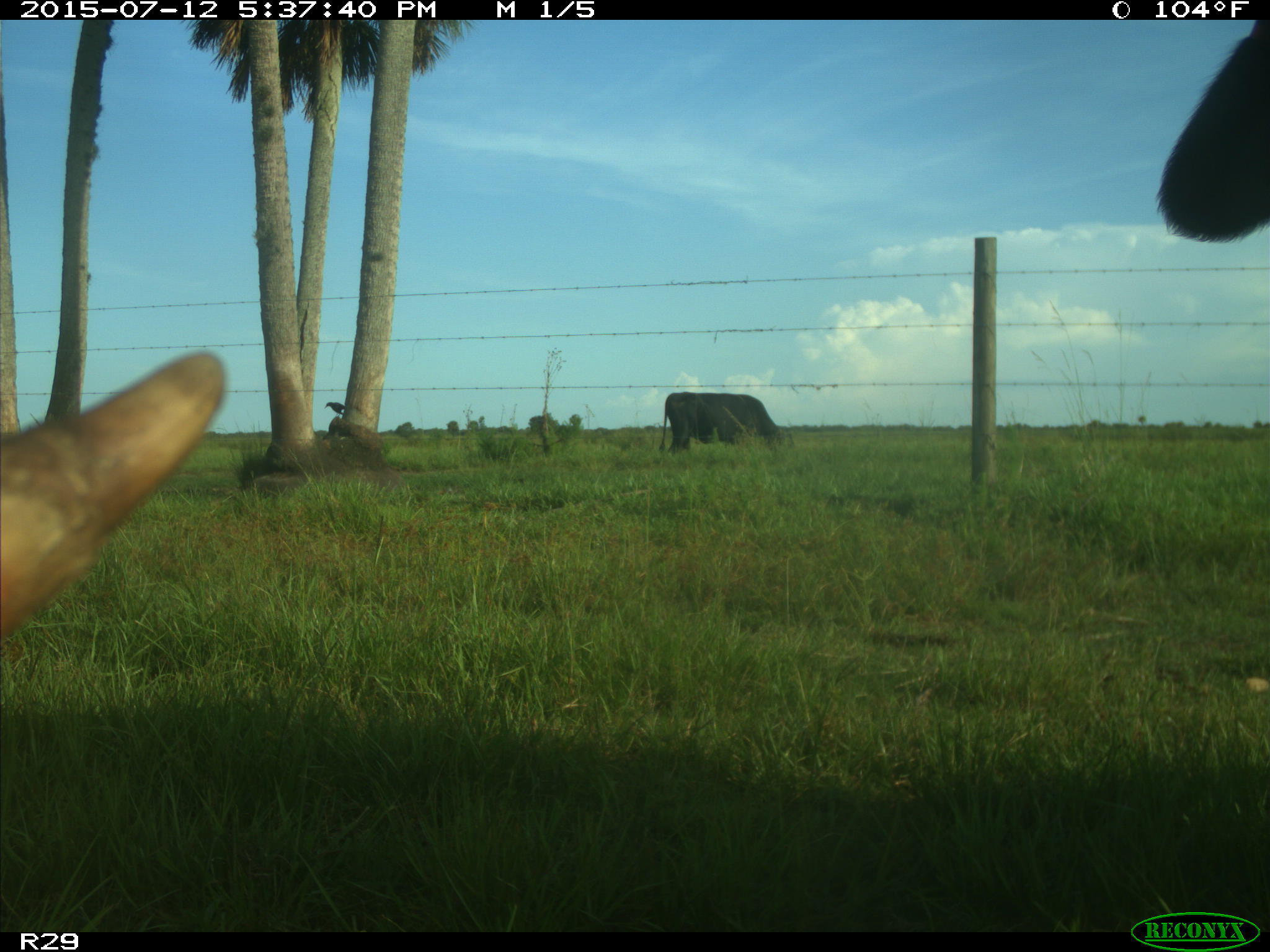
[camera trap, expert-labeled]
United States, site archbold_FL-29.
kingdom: Animalia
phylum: Chordata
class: Mammalia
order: Artiodactyla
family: Bovidae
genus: Bos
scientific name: Bos taurus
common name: domestic cow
Bos taurus (domestic cow).